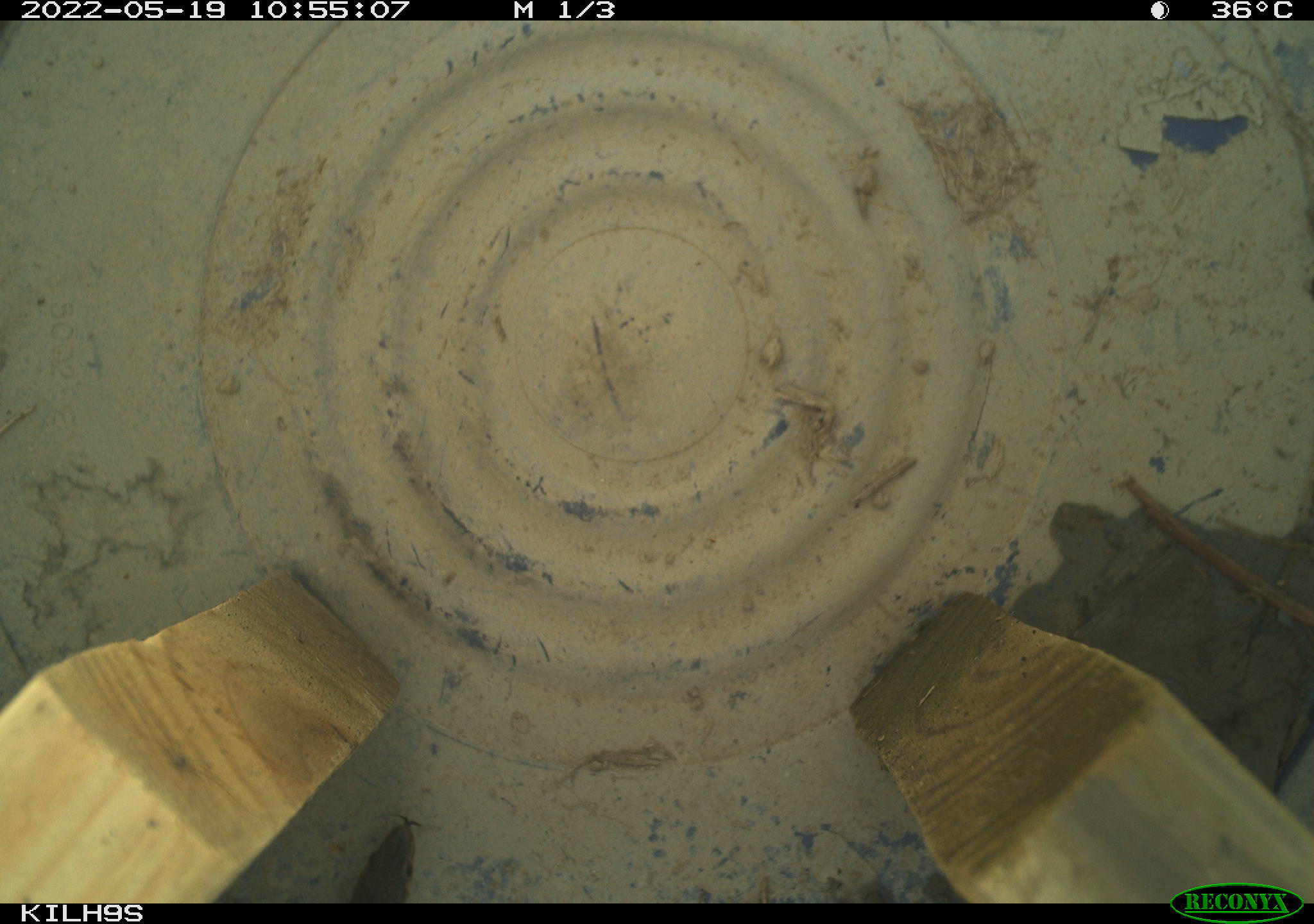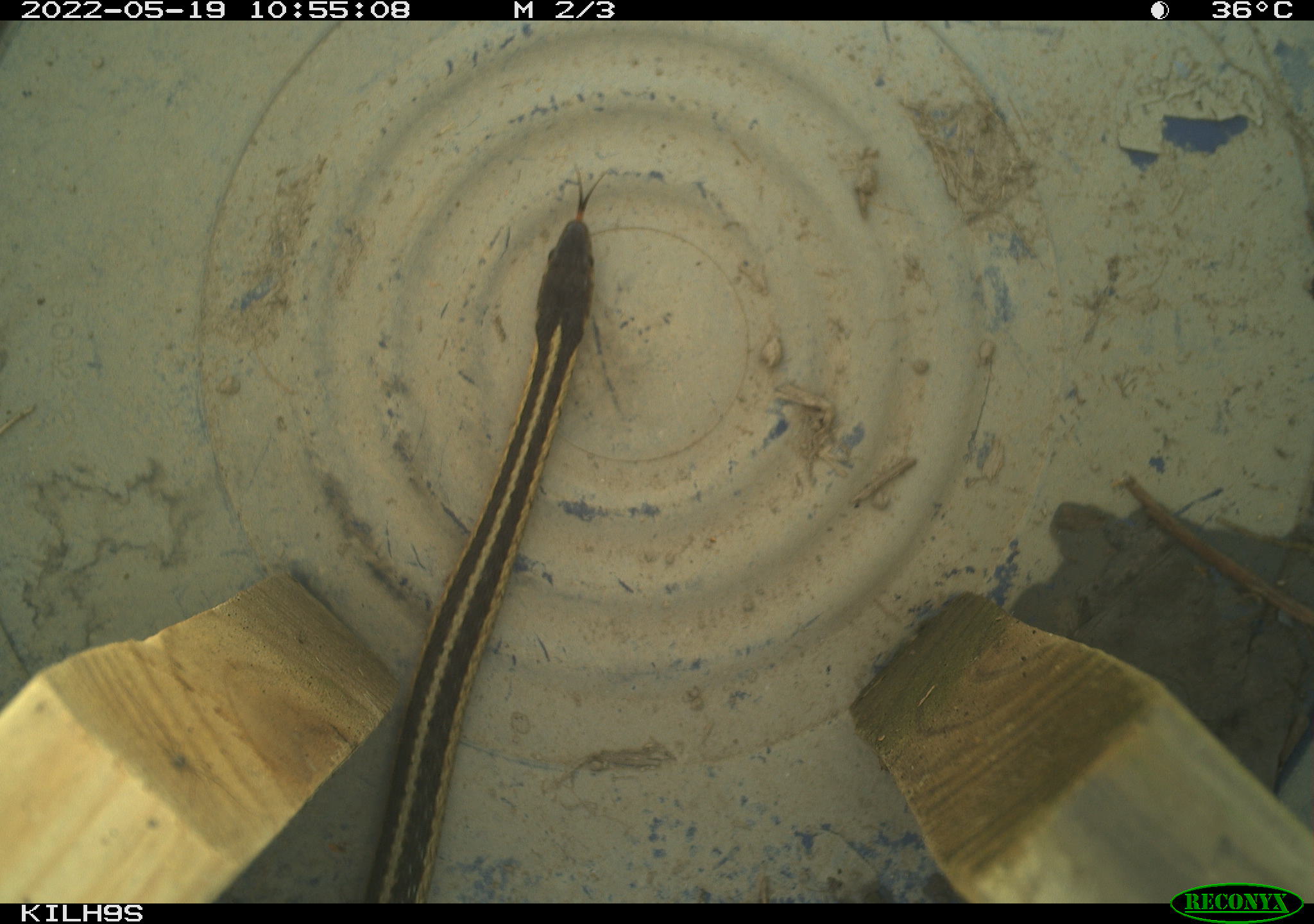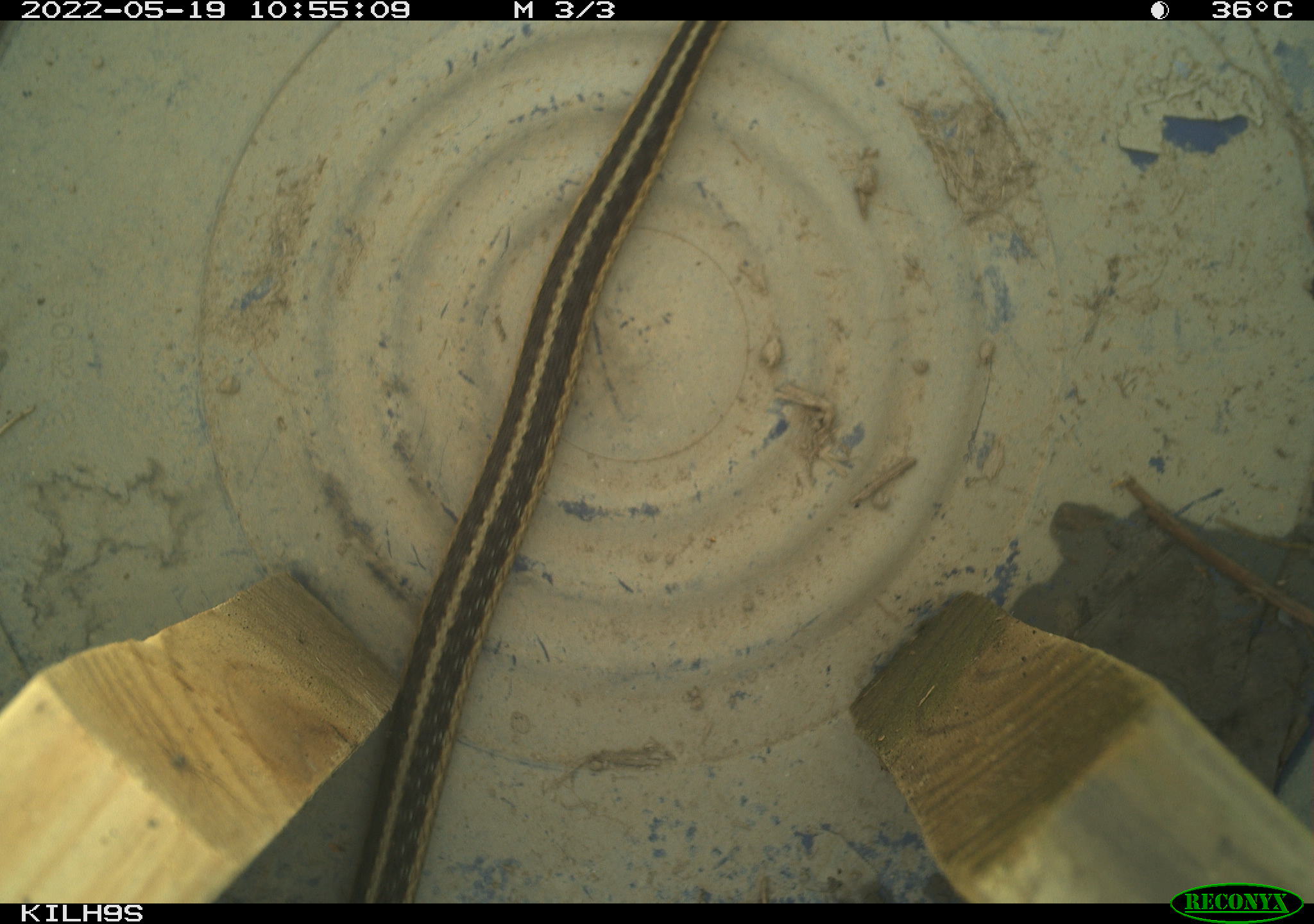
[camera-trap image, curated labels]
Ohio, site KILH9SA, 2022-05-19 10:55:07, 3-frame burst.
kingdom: Animalia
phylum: Chordata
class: Reptilia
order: Squamata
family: Colubridae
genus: Thamnophis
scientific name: Thamnophis sirtalis sirtalis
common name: eastern gartersnake